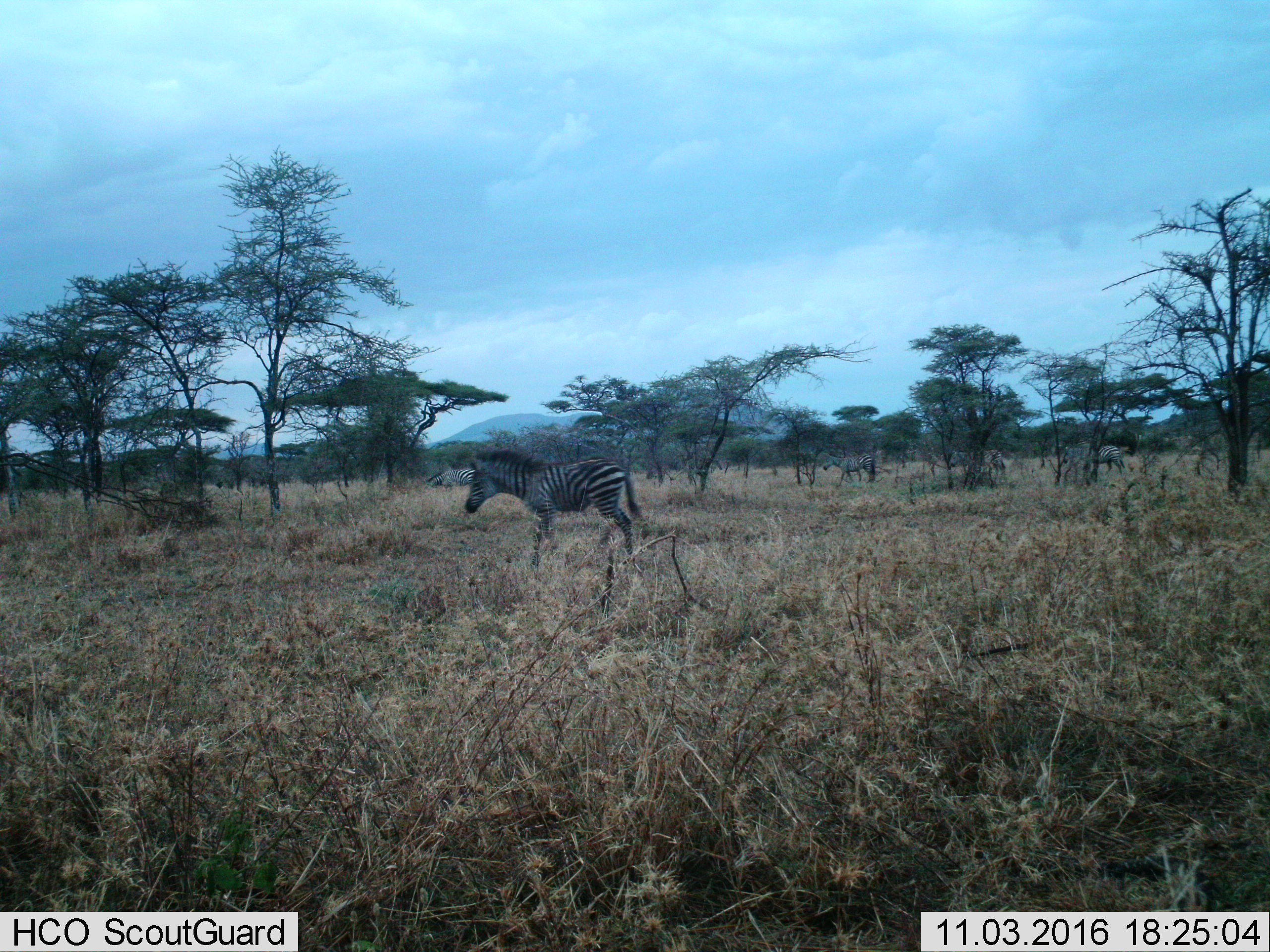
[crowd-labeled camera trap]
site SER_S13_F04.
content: unidentified animal